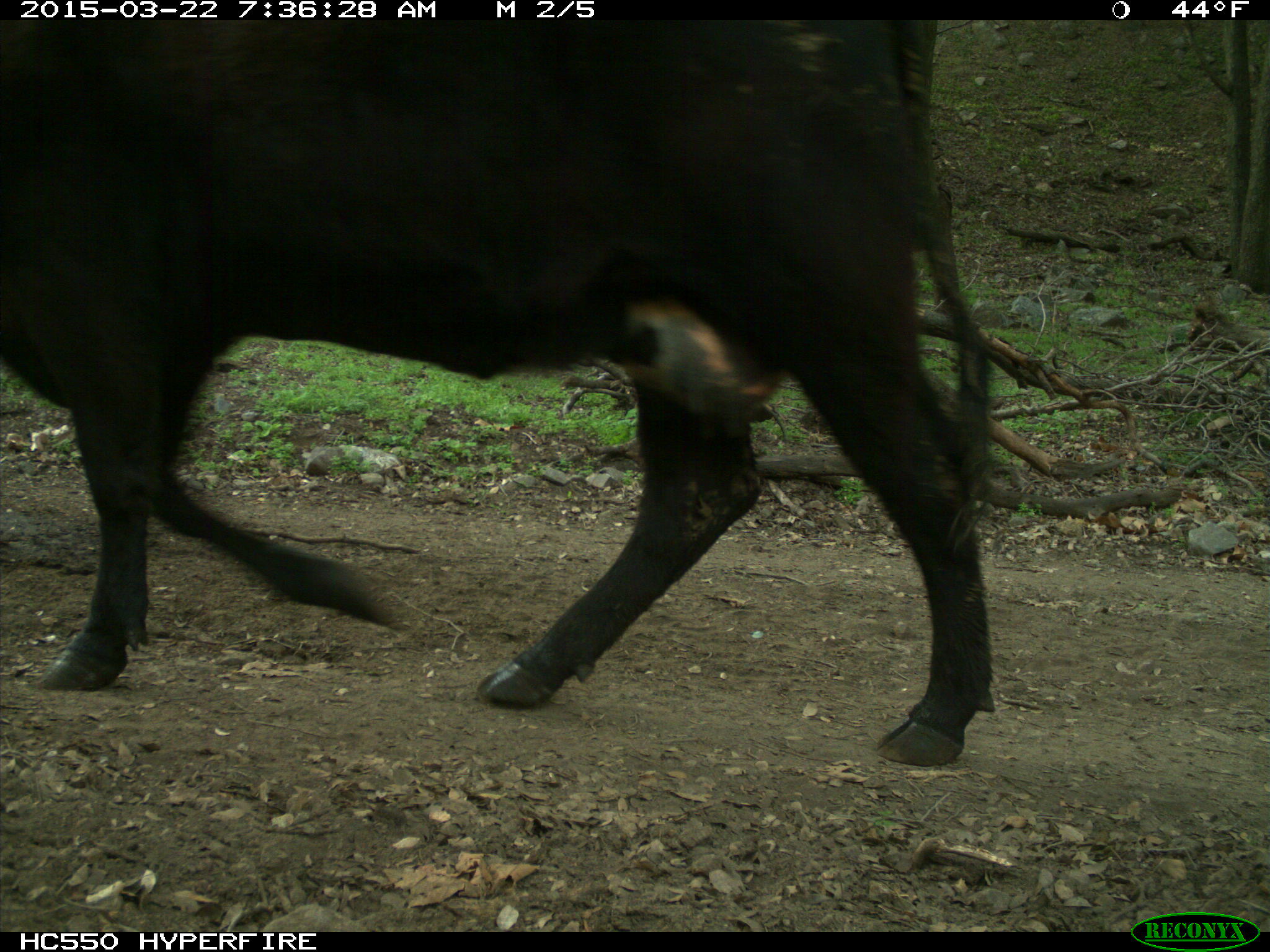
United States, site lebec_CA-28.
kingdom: Animalia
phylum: Chordata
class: Mammalia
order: Artiodactyla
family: Bovidae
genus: Bos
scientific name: Bos taurus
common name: domestic cow